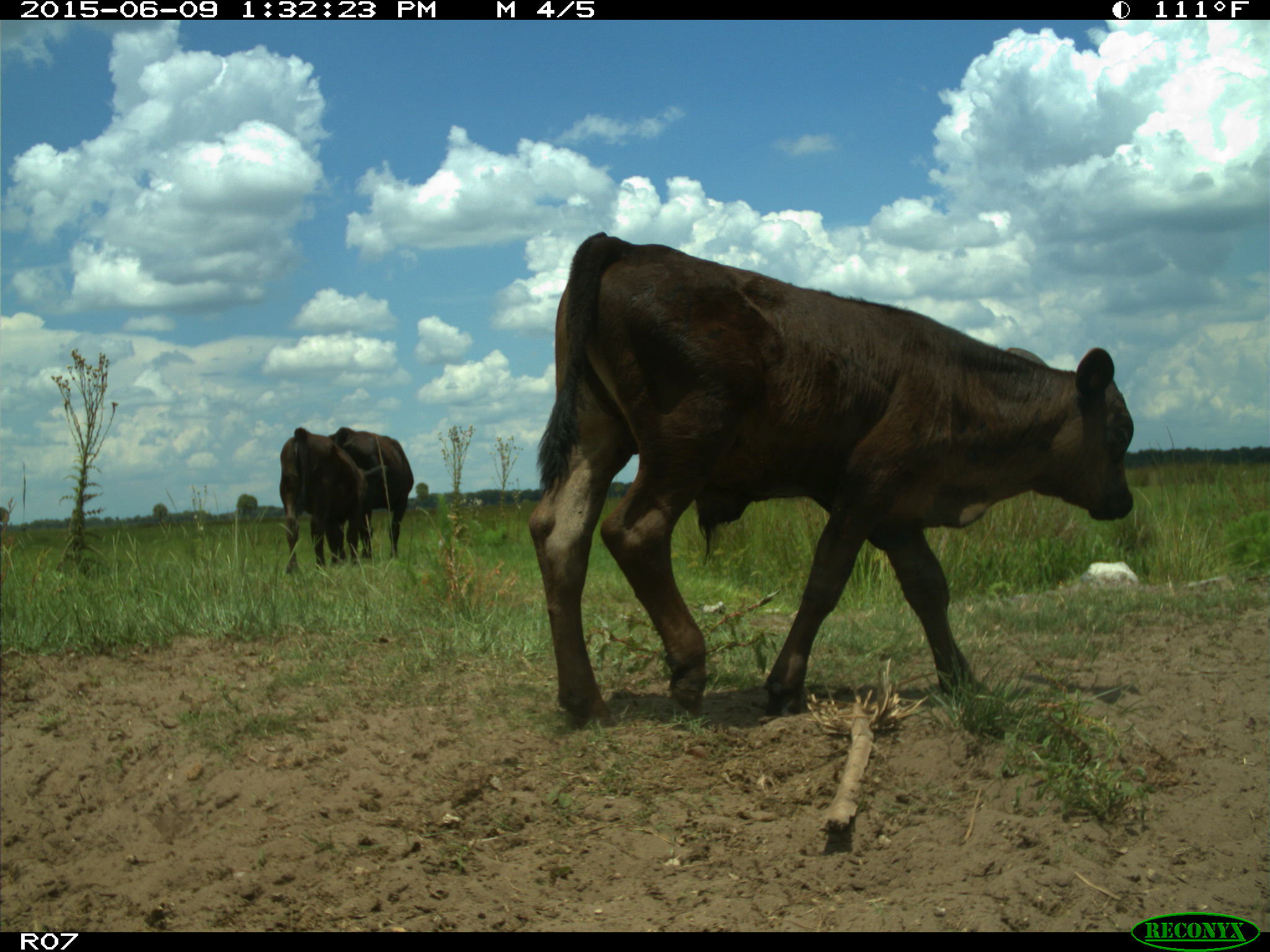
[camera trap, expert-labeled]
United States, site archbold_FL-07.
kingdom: Animalia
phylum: Chordata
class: Mammalia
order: Artiodactyla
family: Bovidae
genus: Bos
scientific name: Bos taurus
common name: domestic cow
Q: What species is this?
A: Bos taurus (domestic cow).